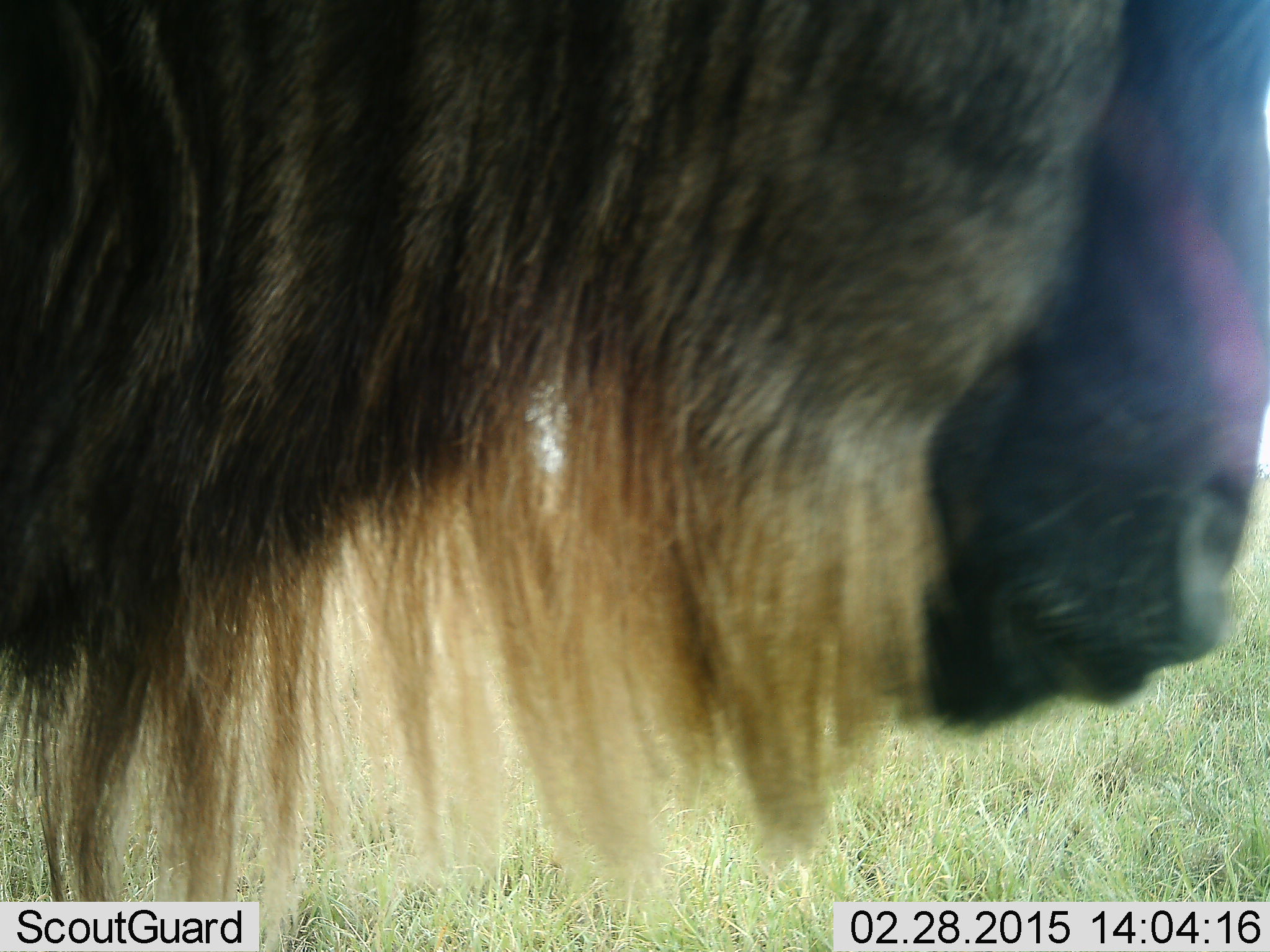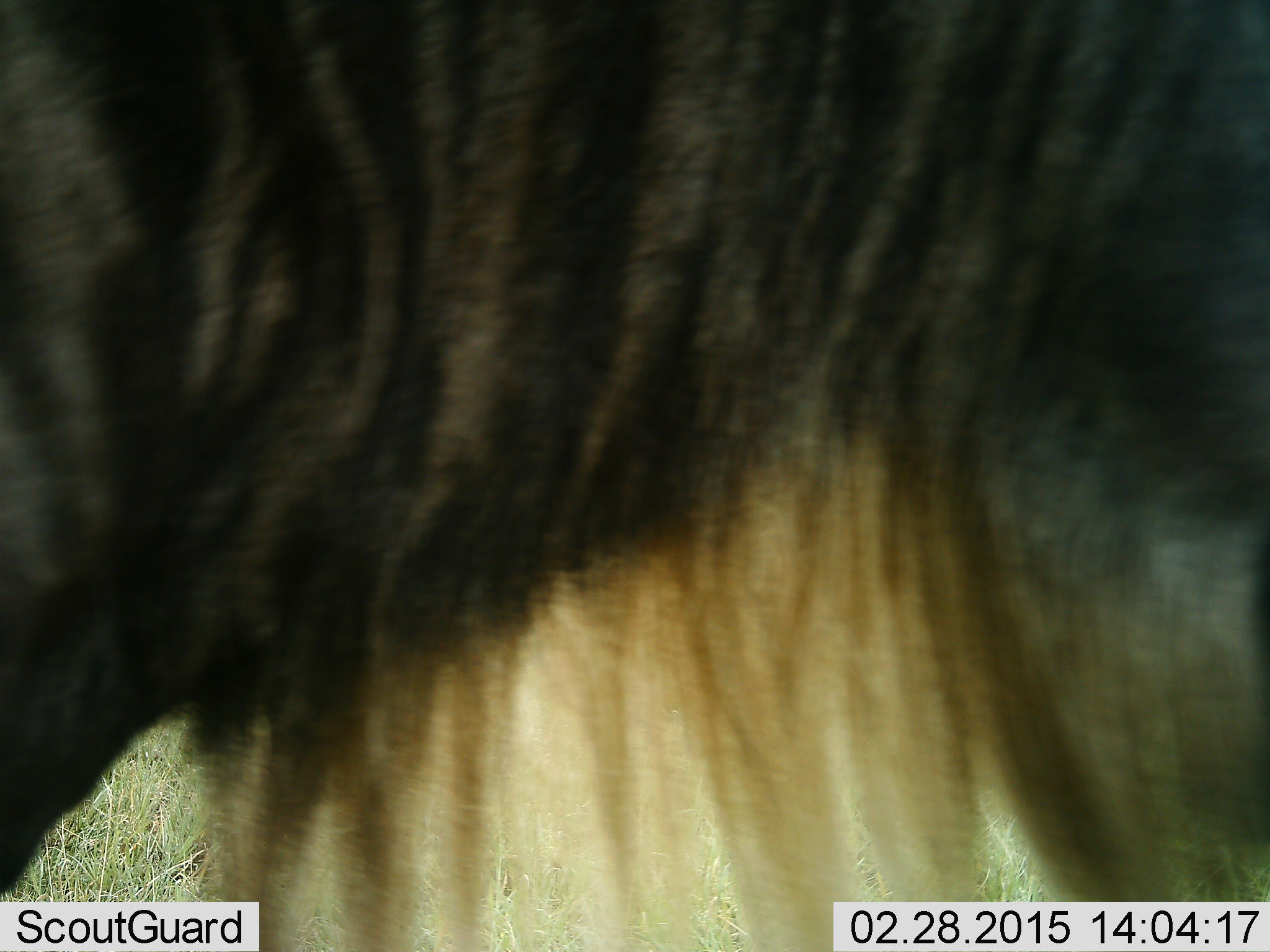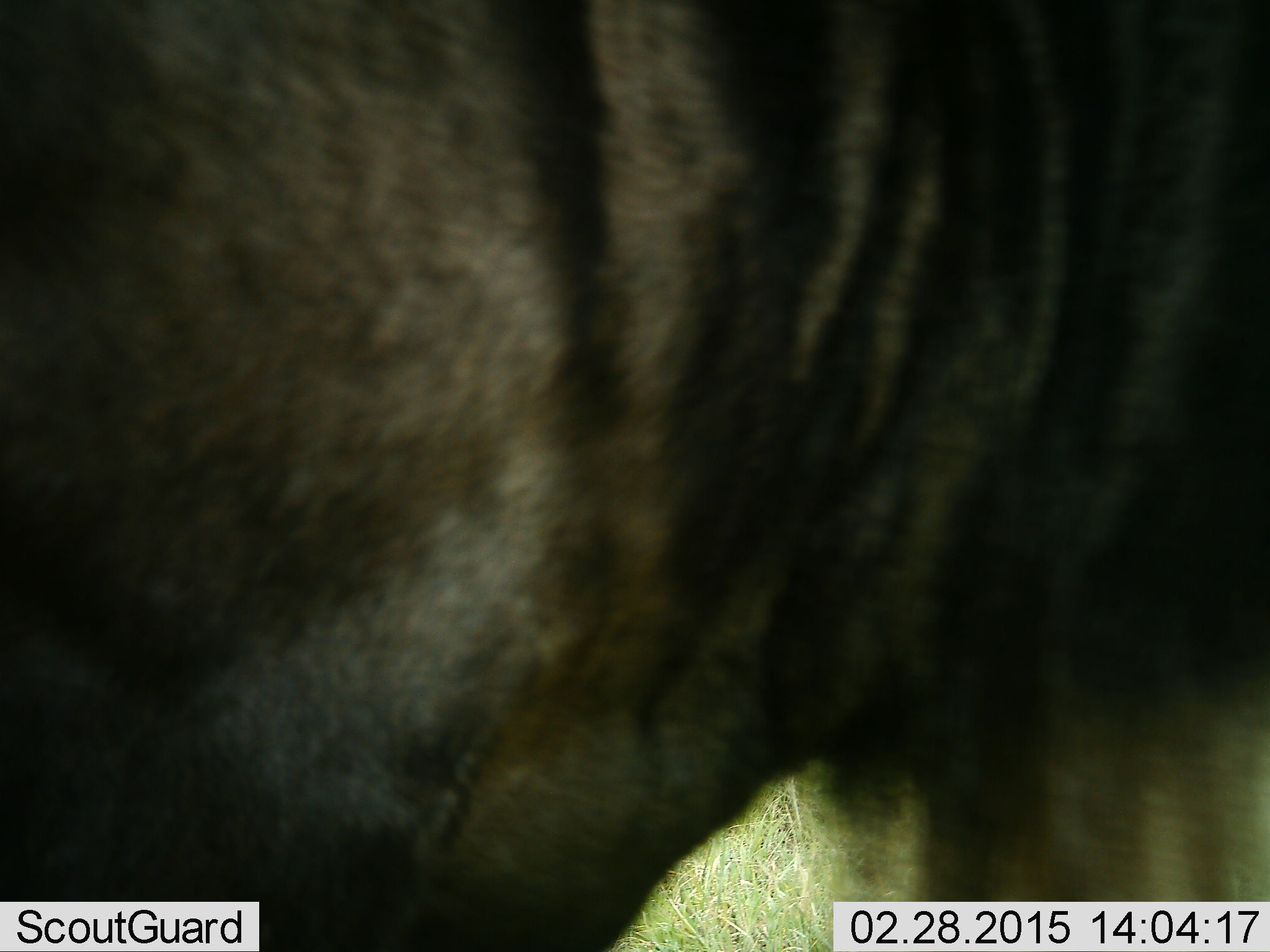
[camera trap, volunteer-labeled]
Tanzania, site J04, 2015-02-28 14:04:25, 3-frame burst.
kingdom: Animalia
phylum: Chordata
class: Mammalia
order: Artiodactyla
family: Bovidae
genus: Connochaetes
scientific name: Connochaetes taurinus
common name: blue wildebeest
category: wildebeest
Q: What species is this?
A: Wildebeest (blue wildebeest) (Connochaetes taurinus).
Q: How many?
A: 1.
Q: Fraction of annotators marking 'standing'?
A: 80%.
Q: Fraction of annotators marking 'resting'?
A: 0%.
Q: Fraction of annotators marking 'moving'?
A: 20%.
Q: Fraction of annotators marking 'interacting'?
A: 0%.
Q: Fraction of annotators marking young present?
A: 0%.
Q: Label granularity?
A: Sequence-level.